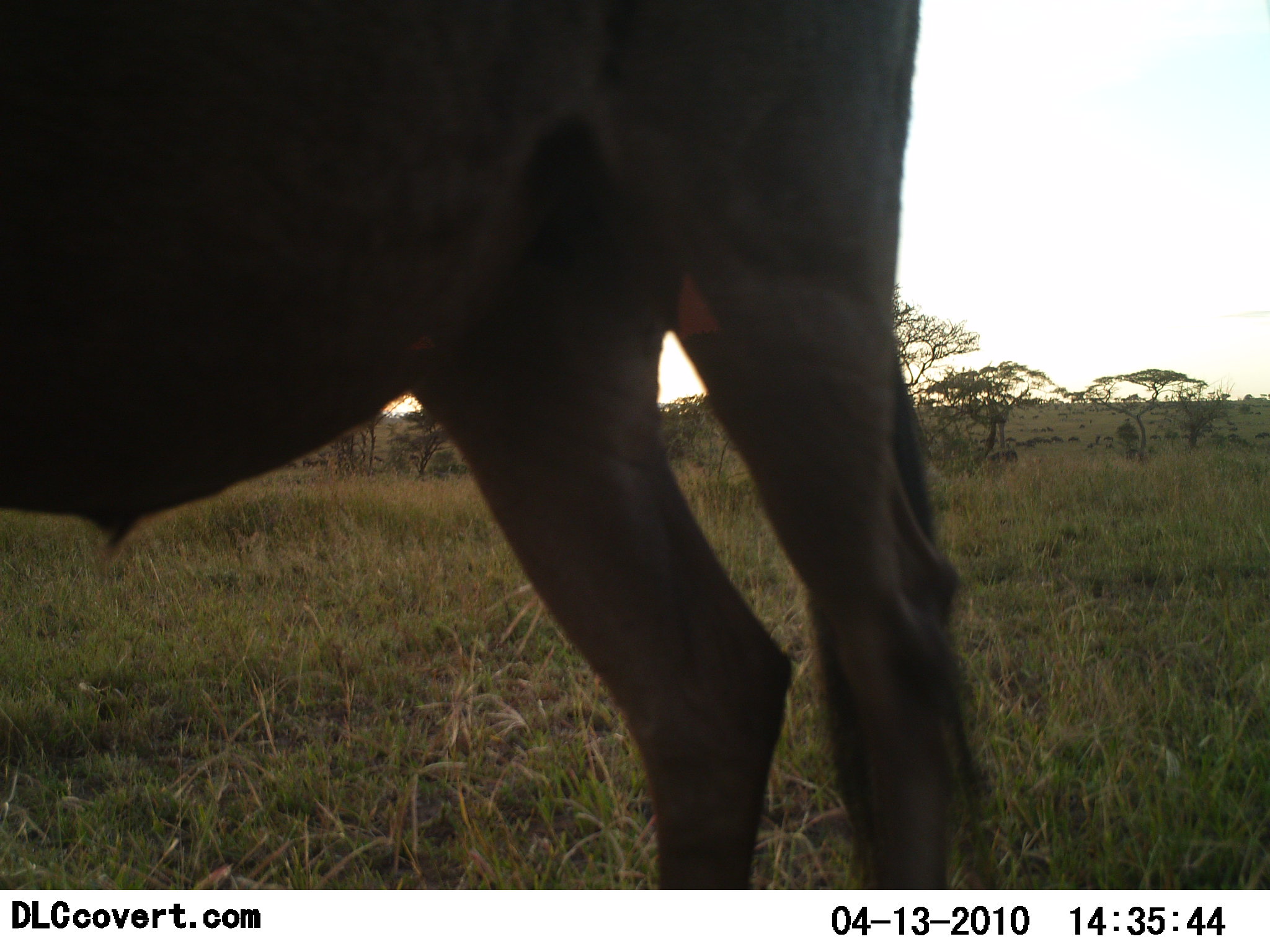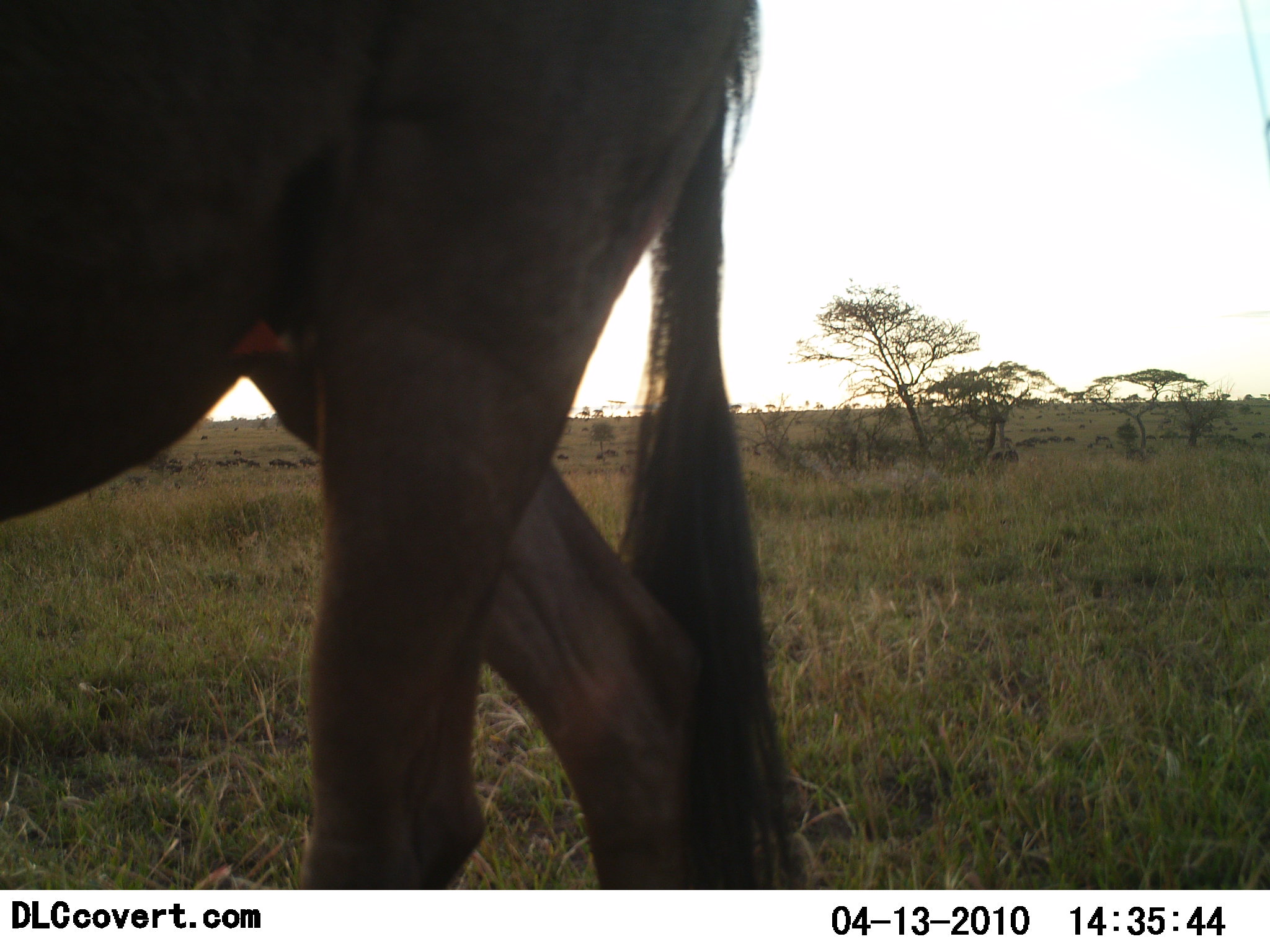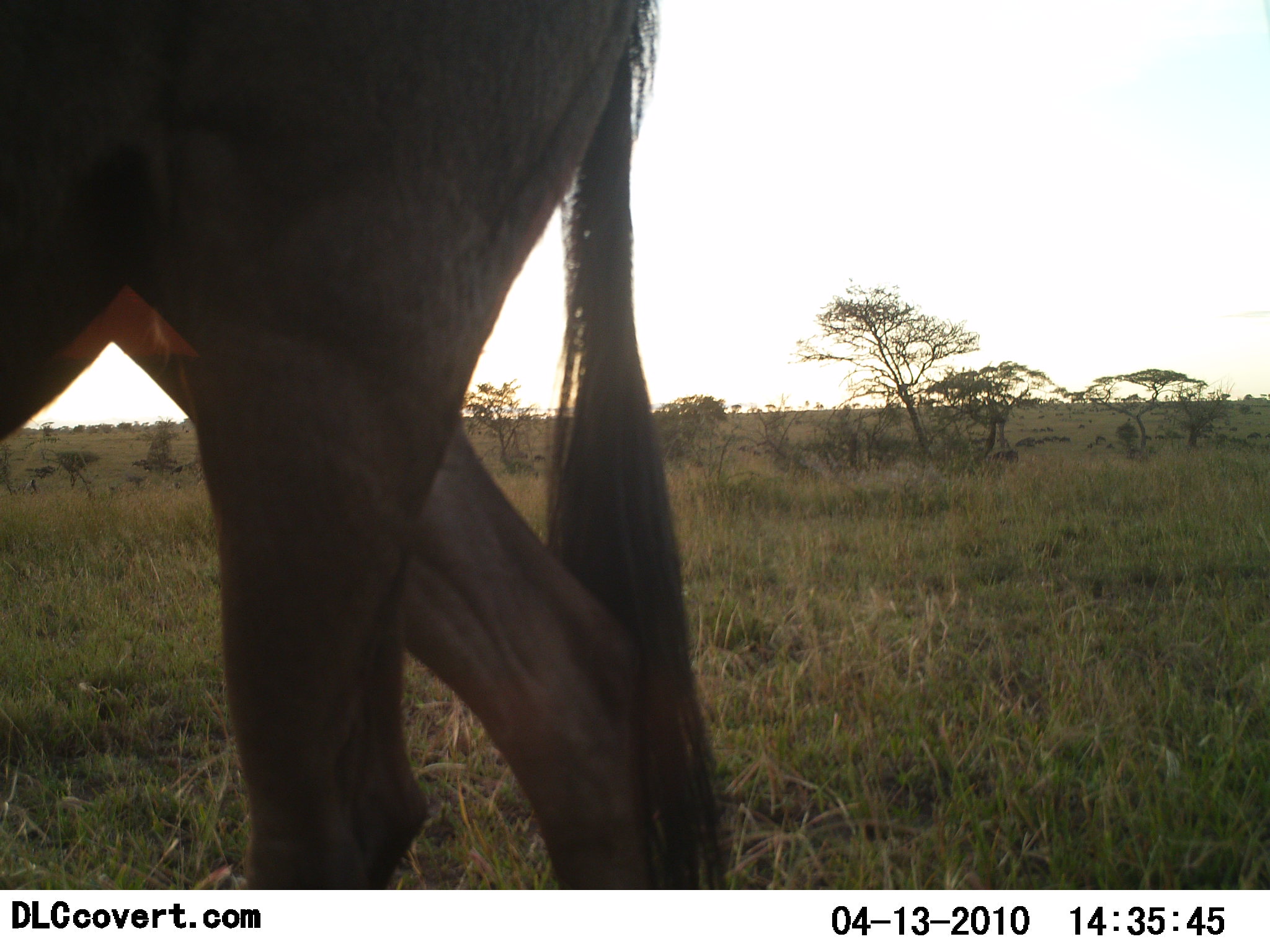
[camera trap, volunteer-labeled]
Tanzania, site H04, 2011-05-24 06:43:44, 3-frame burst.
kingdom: Animalia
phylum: Chordata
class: Mammalia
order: Artiodactyla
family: Bovidae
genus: Connochaetes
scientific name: Connochaetes taurinus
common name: blue wildebeest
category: wildebeest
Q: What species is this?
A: Wildebeest (blue wildebeest) (Connochaetes taurinus).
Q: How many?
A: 1.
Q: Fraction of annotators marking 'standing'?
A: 50%.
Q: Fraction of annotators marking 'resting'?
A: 0%.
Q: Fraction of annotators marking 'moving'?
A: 67%.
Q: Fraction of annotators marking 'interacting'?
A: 0%.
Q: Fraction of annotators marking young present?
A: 0%.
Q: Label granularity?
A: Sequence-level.